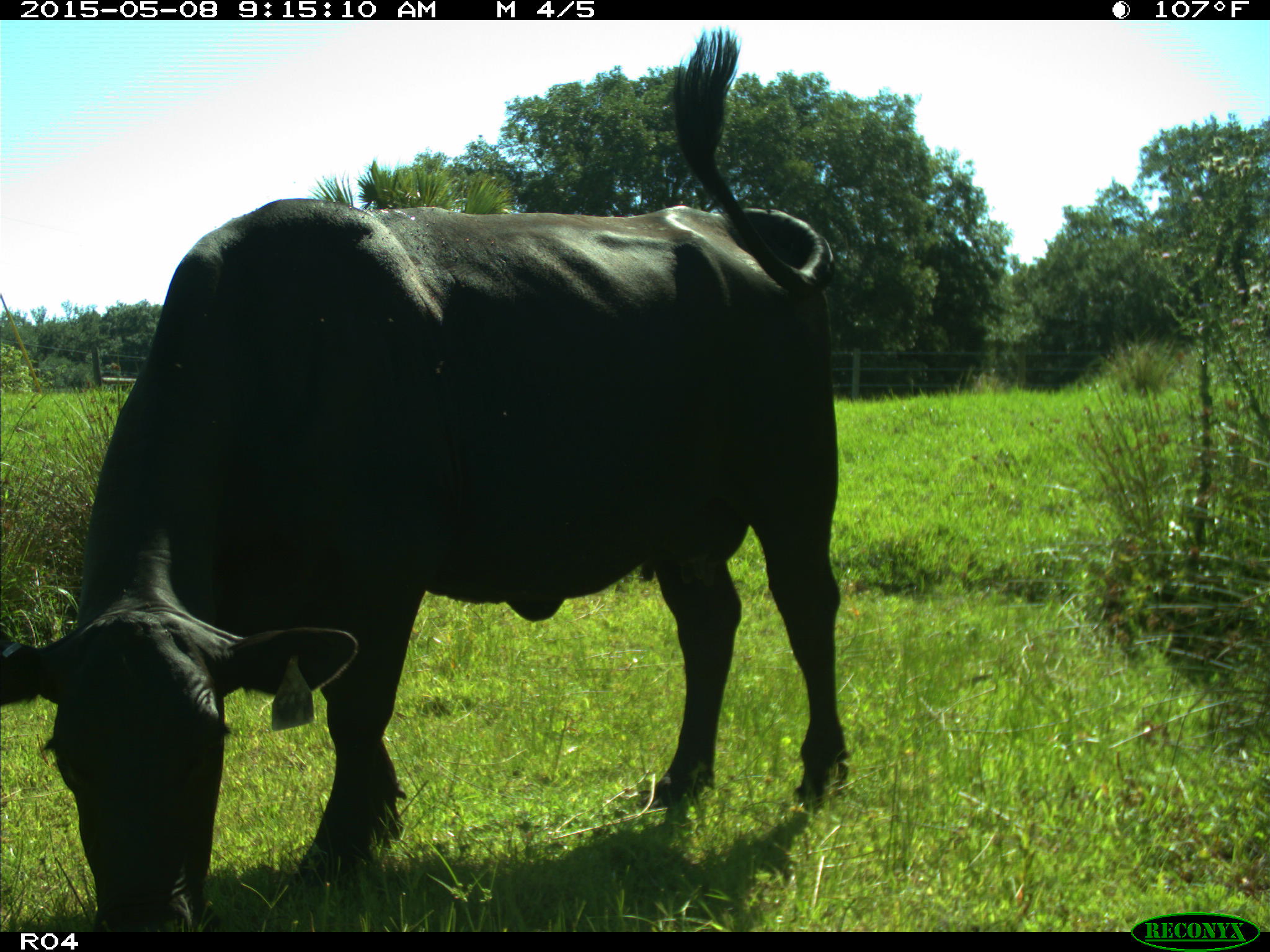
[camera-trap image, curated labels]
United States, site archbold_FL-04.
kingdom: Animalia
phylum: Chordata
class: Mammalia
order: Artiodactyla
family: Bovidae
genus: Bos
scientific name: Bos taurus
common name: domestic cow